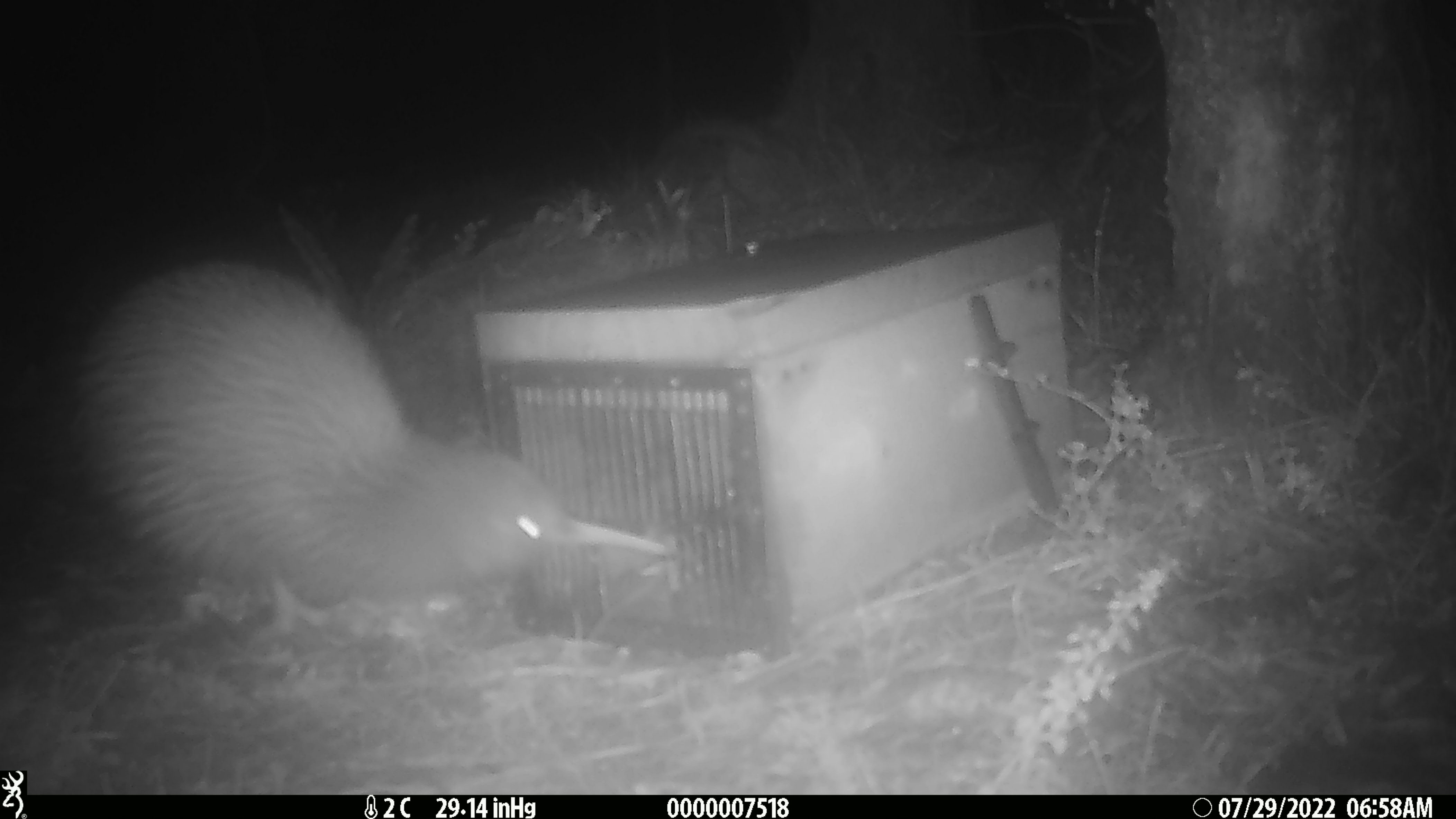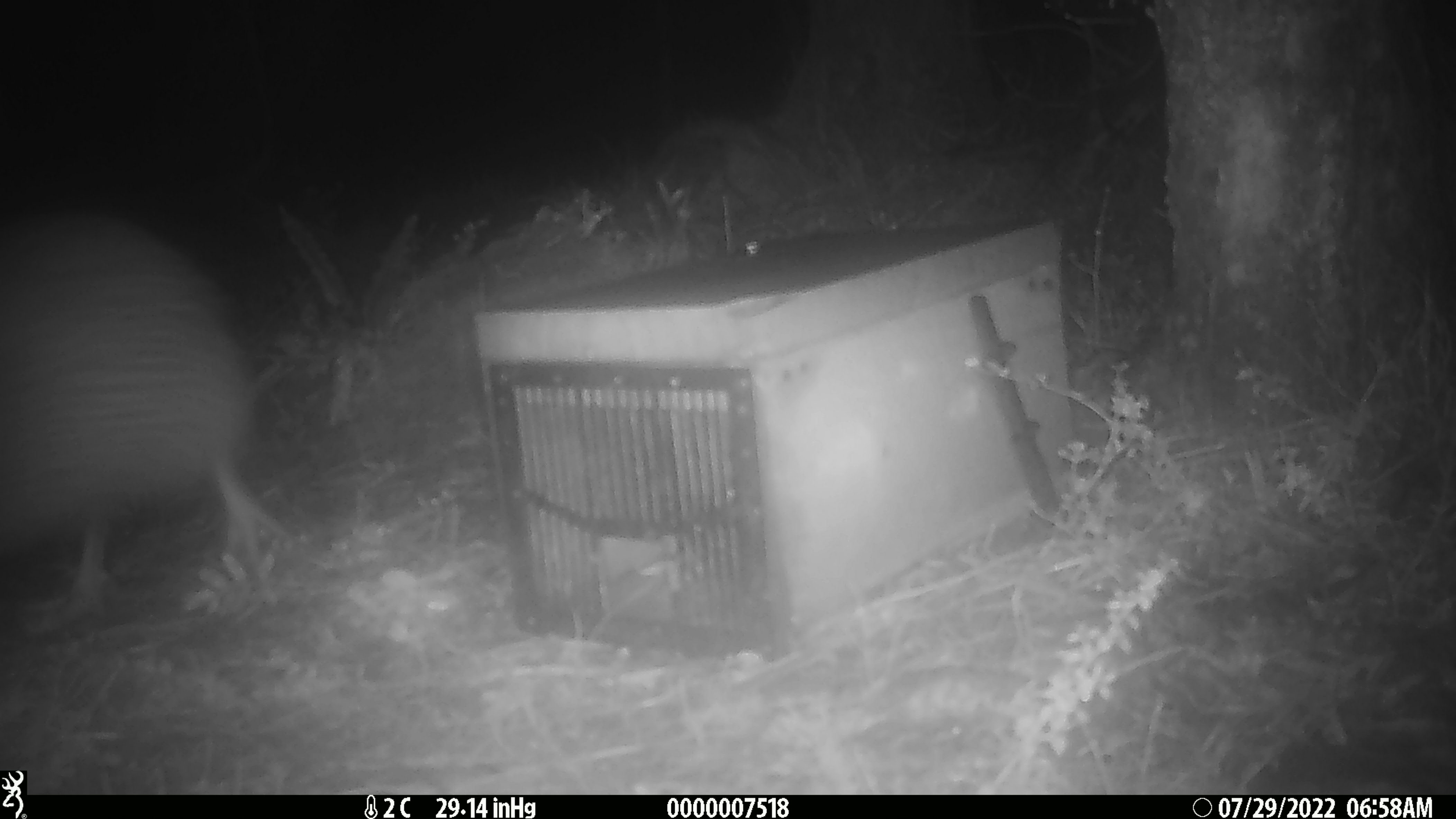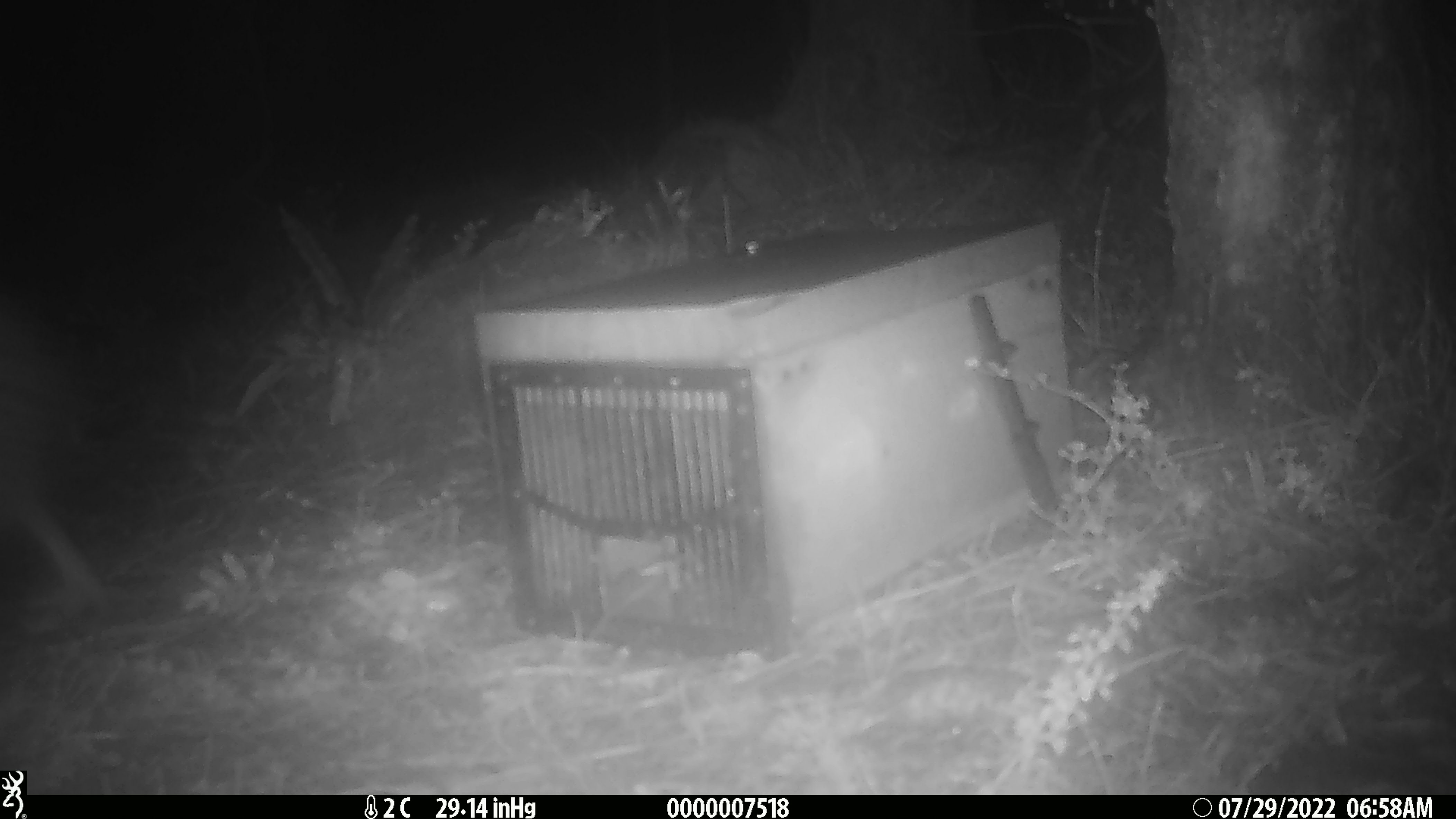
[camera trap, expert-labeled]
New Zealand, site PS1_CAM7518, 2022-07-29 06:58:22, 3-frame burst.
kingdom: Animalia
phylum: Chordata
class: Aves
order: Apterygiformes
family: Apterygidae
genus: Apteryx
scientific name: Apteryx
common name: kiwi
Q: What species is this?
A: Kiwi (Apteryx).